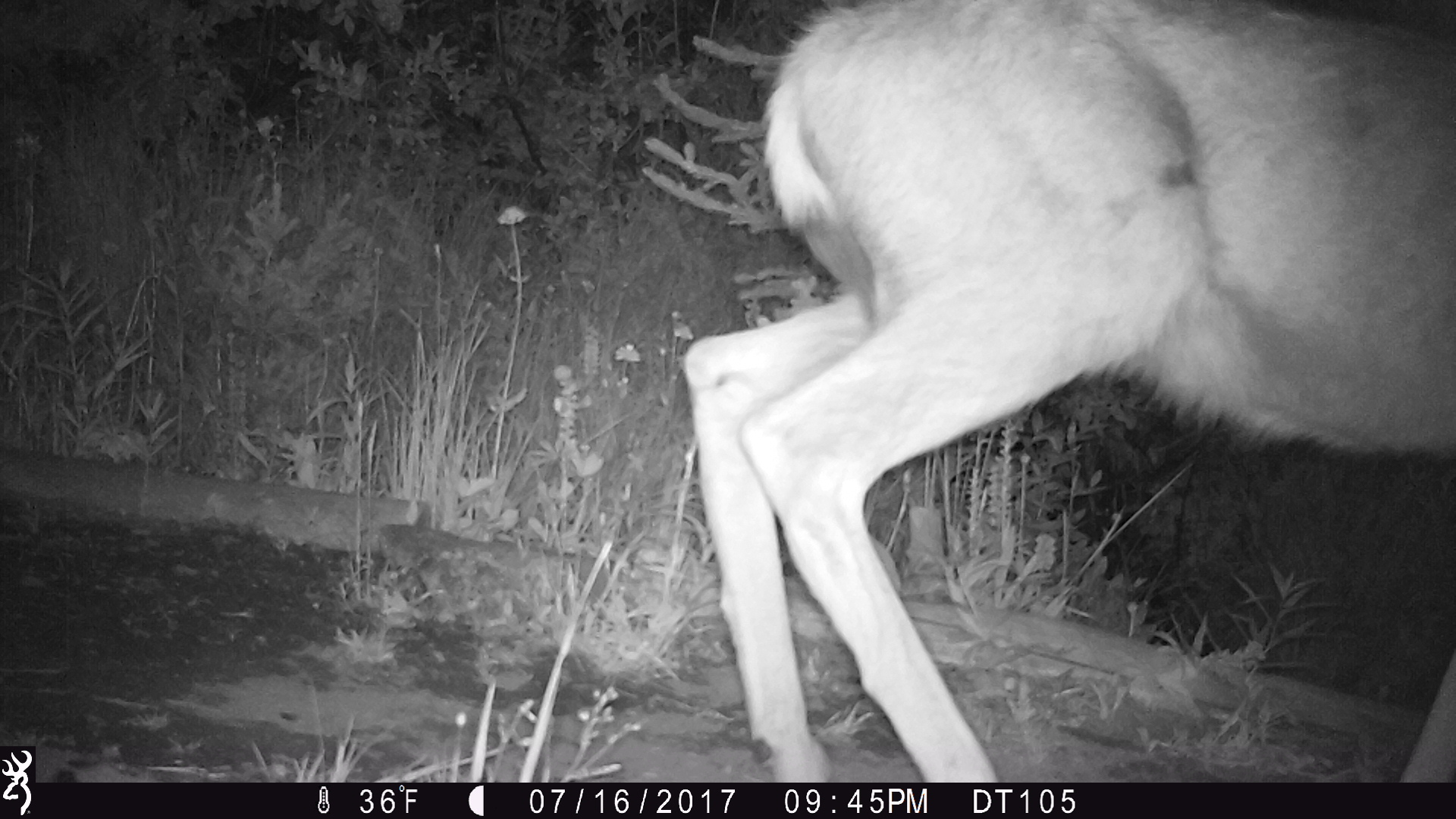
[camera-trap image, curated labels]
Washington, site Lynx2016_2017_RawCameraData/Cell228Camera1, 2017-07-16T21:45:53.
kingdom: Animalia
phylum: Chordata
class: Mammalia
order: Artiodactyla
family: Cervidae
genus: Odocoileus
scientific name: Odocoileus hemionus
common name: mule deer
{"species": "Odocoileus hemionus (mule deer)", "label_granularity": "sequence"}